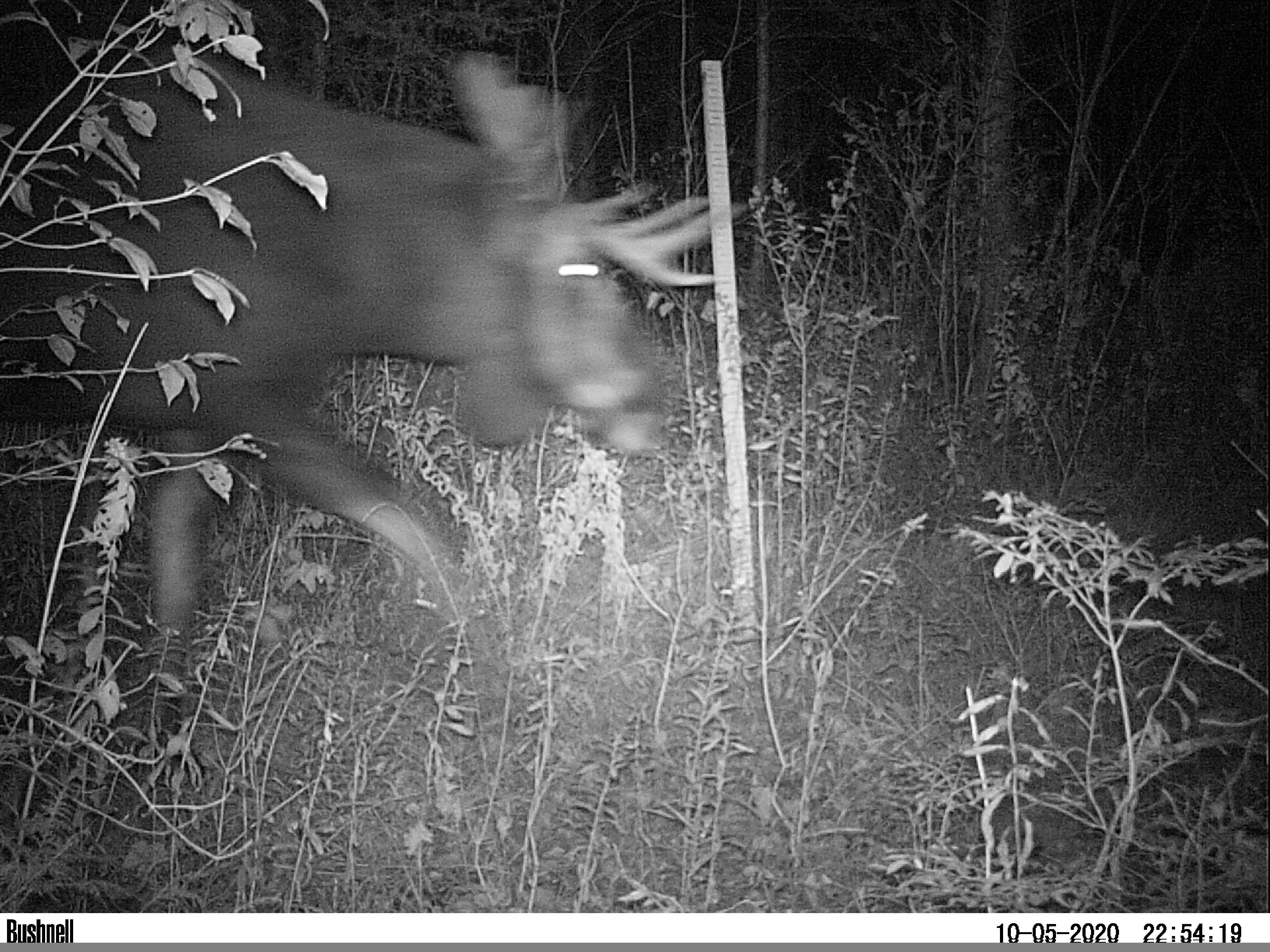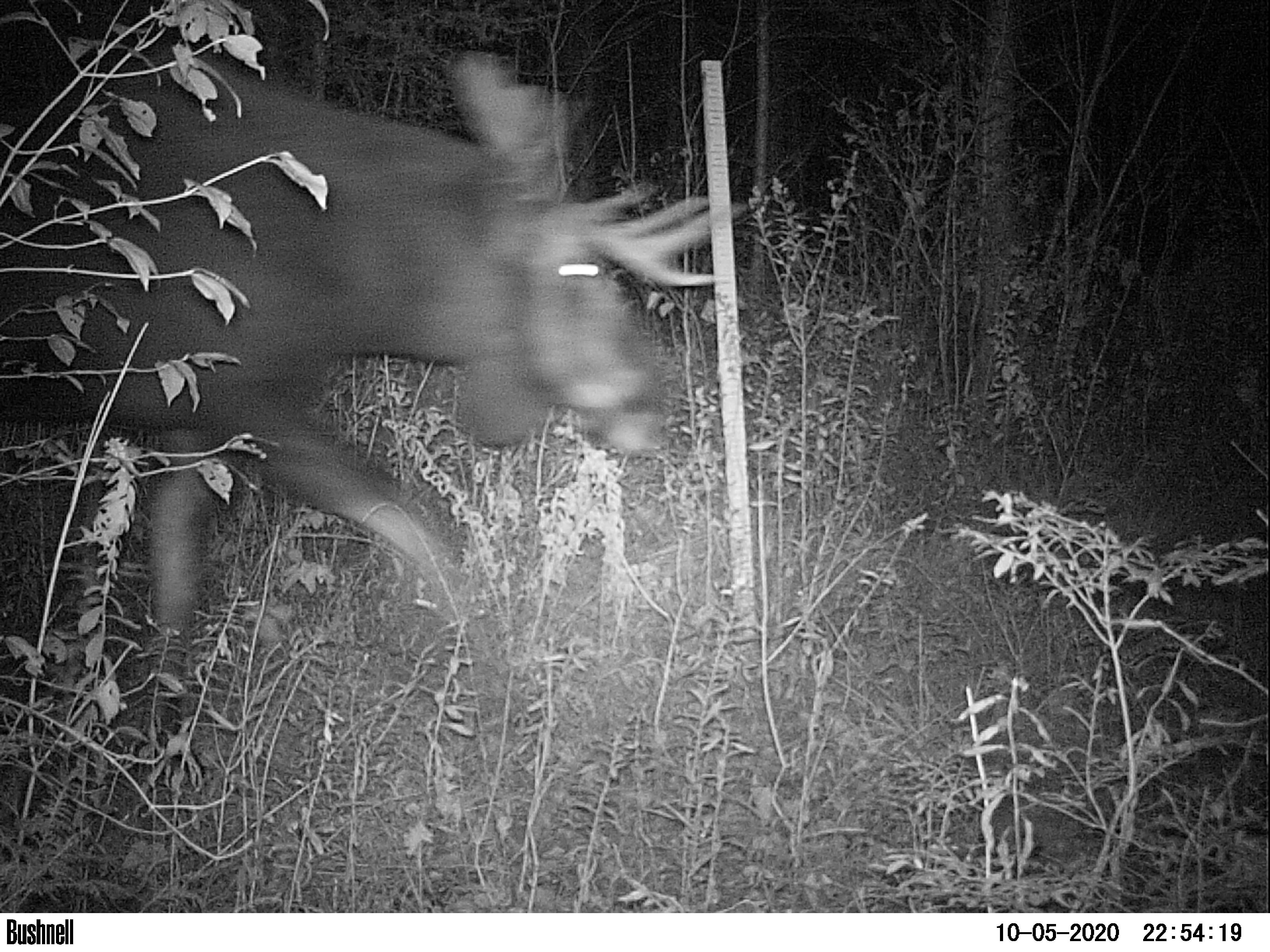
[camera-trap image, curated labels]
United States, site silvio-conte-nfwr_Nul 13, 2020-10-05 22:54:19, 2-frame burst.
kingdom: Animalia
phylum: Chordata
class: Mammalia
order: Artiodactyla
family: Cervidae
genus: Alces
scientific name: Alces alces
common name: moose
Moose (Alces alces).